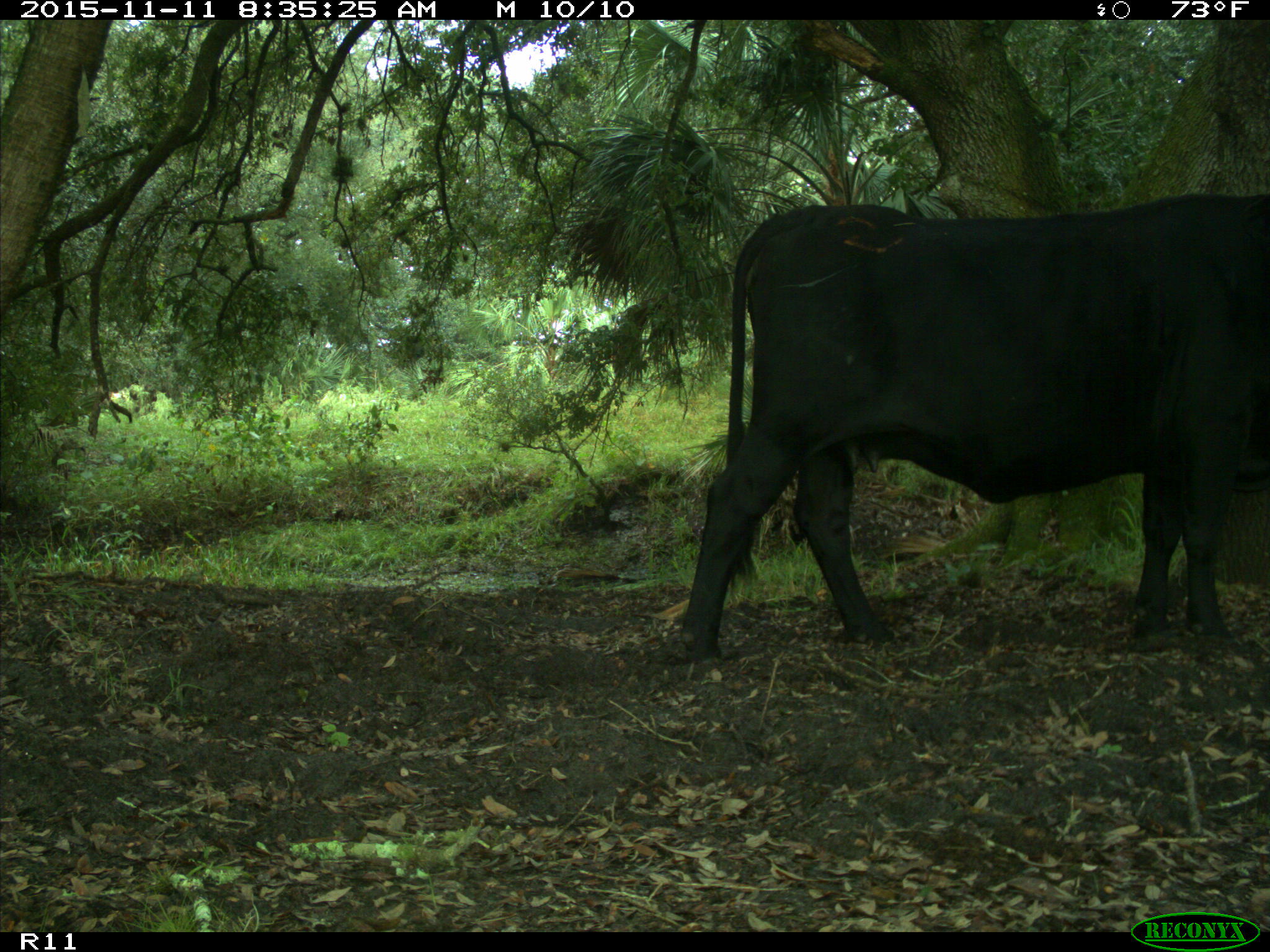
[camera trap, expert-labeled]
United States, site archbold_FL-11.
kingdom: Animalia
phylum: Chordata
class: Mammalia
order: Artiodactyla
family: Bovidae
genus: Bos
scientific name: Bos taurus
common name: domestic cow